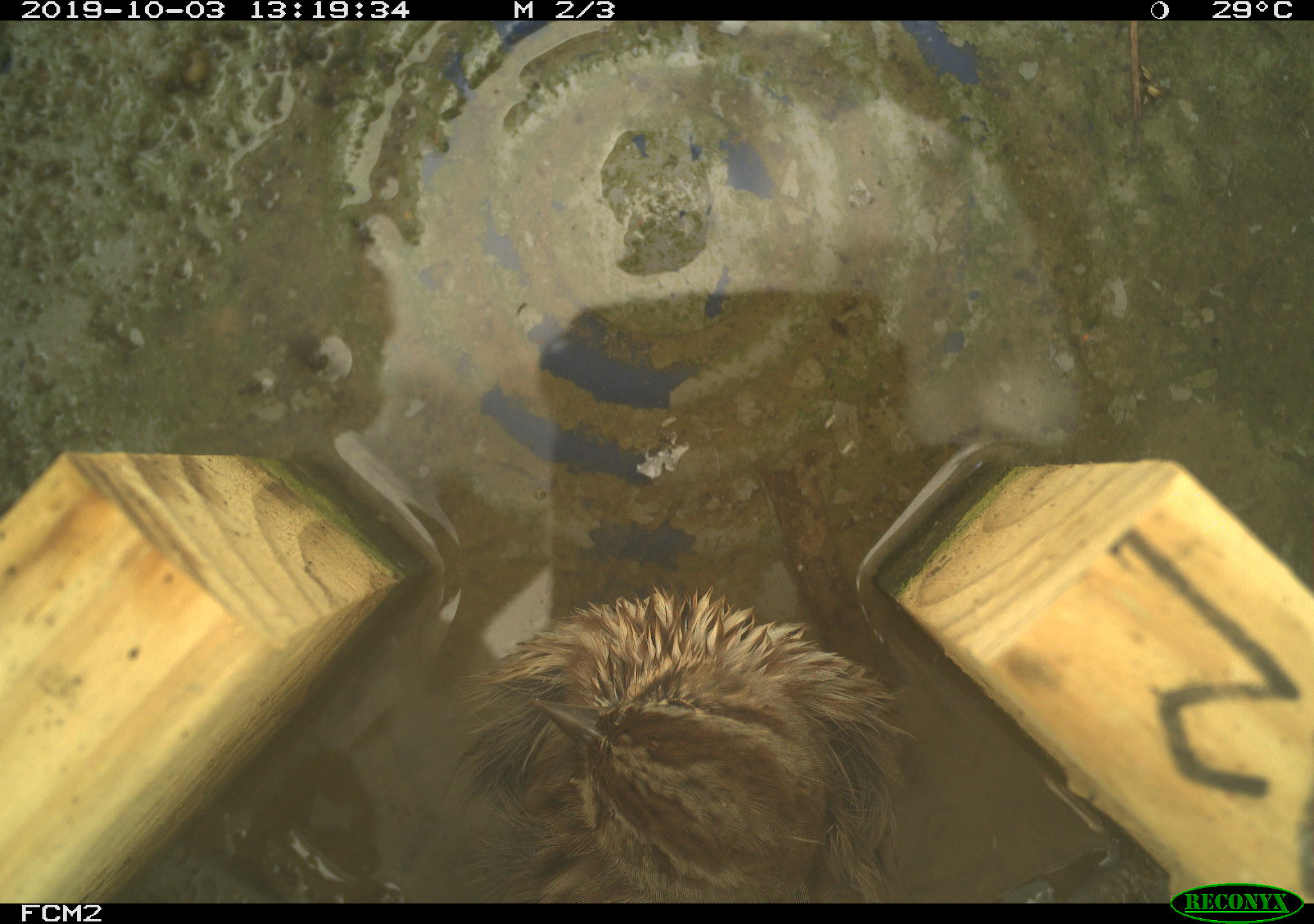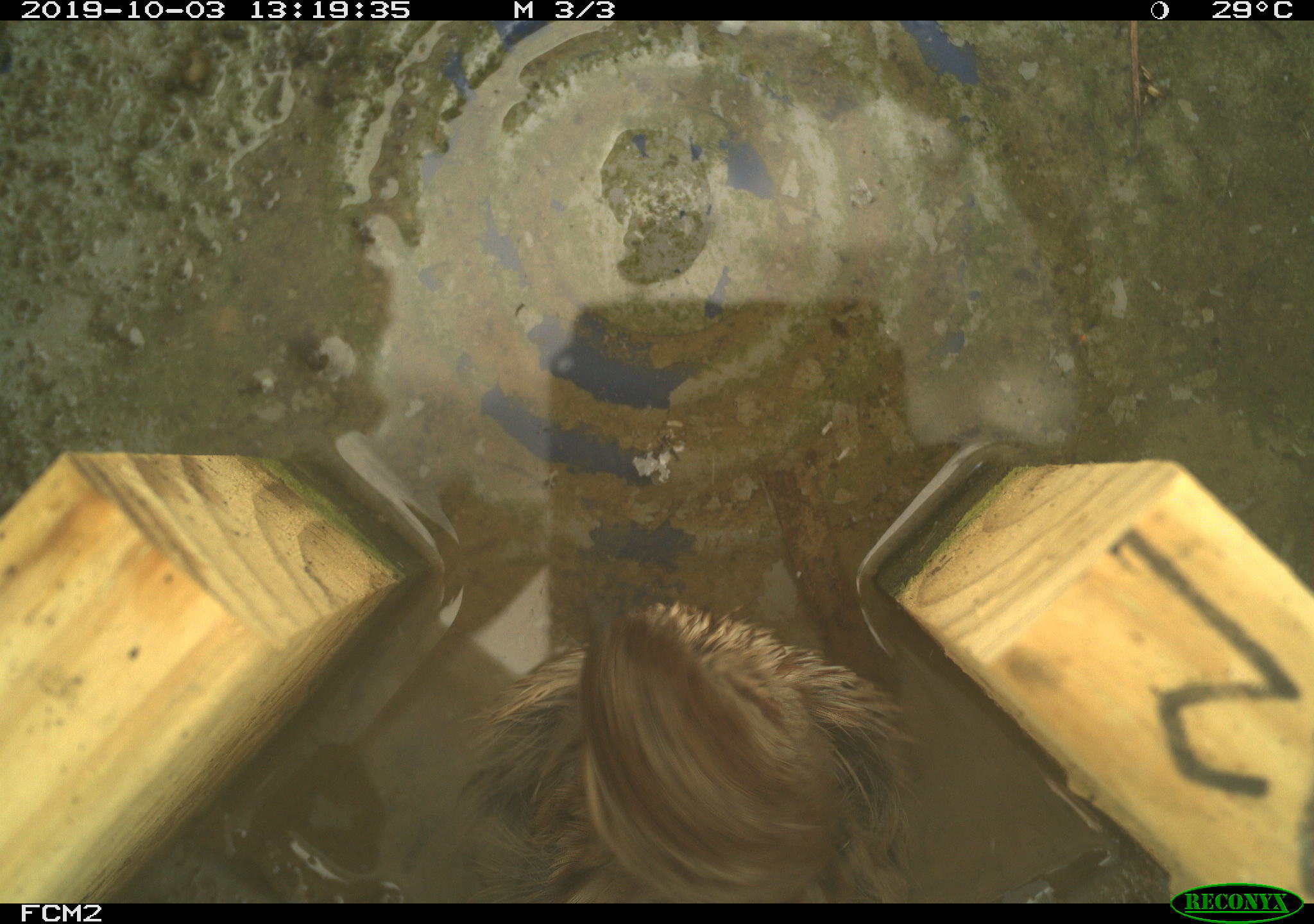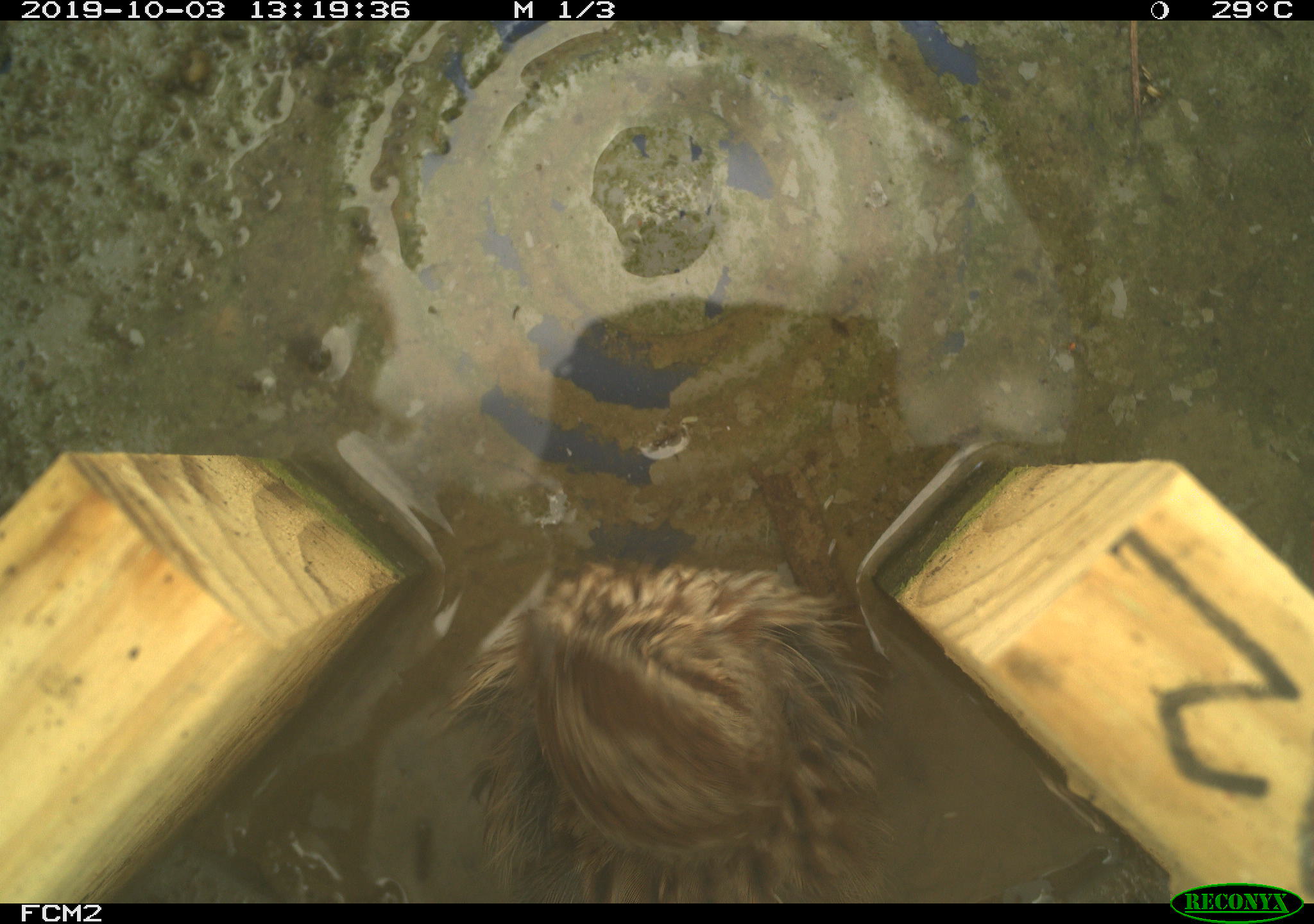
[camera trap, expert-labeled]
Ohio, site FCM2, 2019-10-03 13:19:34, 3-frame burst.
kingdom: Animalia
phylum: Chordata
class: Aves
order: Passeriformes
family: Passerellidae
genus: Melospiza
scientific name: Melospiza melodia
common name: song sparrow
Song sparrow (Melospiza melodia).